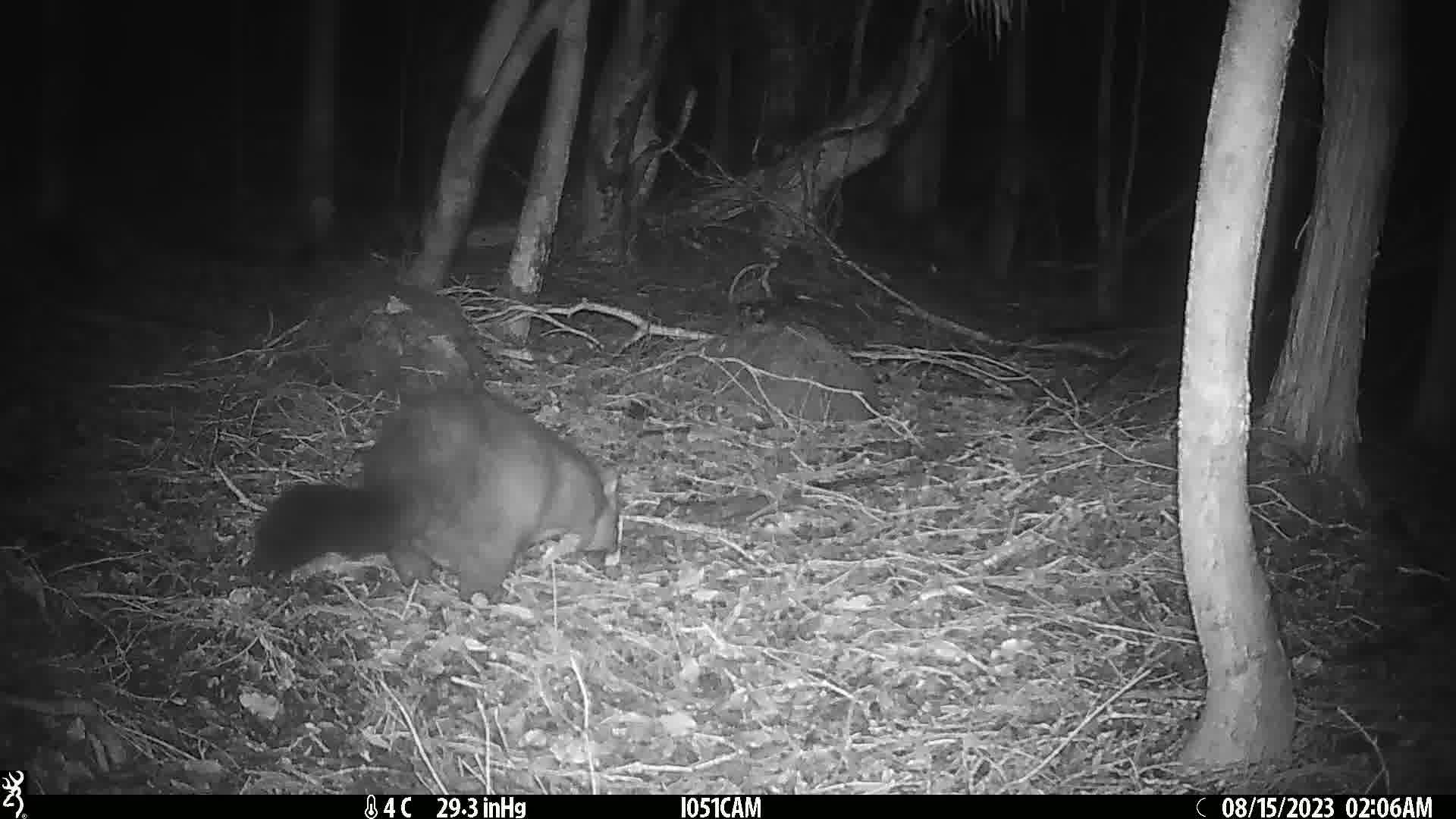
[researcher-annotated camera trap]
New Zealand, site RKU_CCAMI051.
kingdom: Animalia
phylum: Chordata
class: Mammalia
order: Diprotodontia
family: Phalangeridae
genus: Trichosurus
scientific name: Trichosurus vulpecula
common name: common brushtail possum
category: possum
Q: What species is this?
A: Possum (common brushtail possum) (Trichosurus vulpecula).